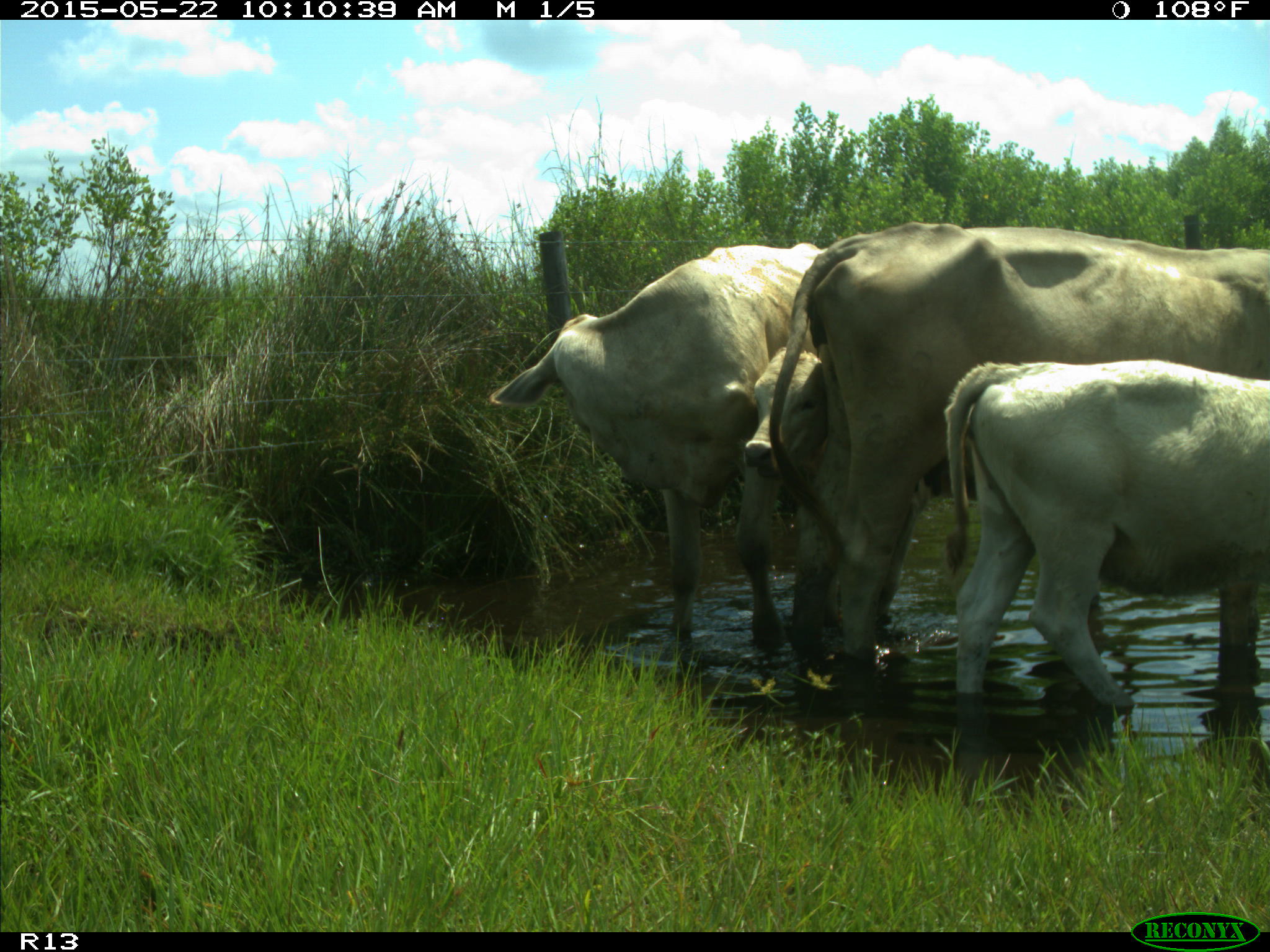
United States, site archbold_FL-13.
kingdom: Animalia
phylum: Chordata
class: Mammalia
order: Artiodactyla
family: Bovidae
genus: Bos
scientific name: Bos taurus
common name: domestic cow